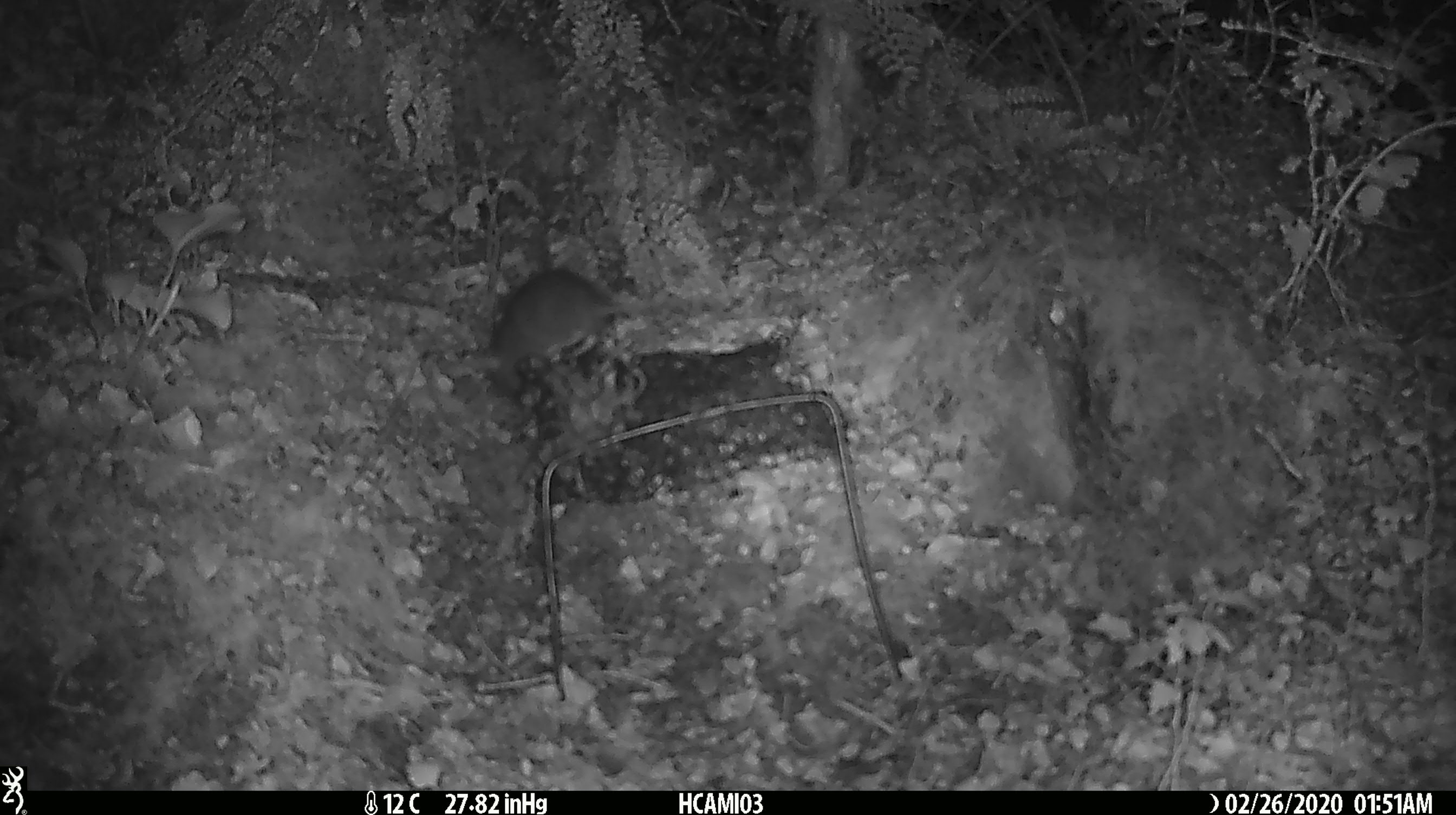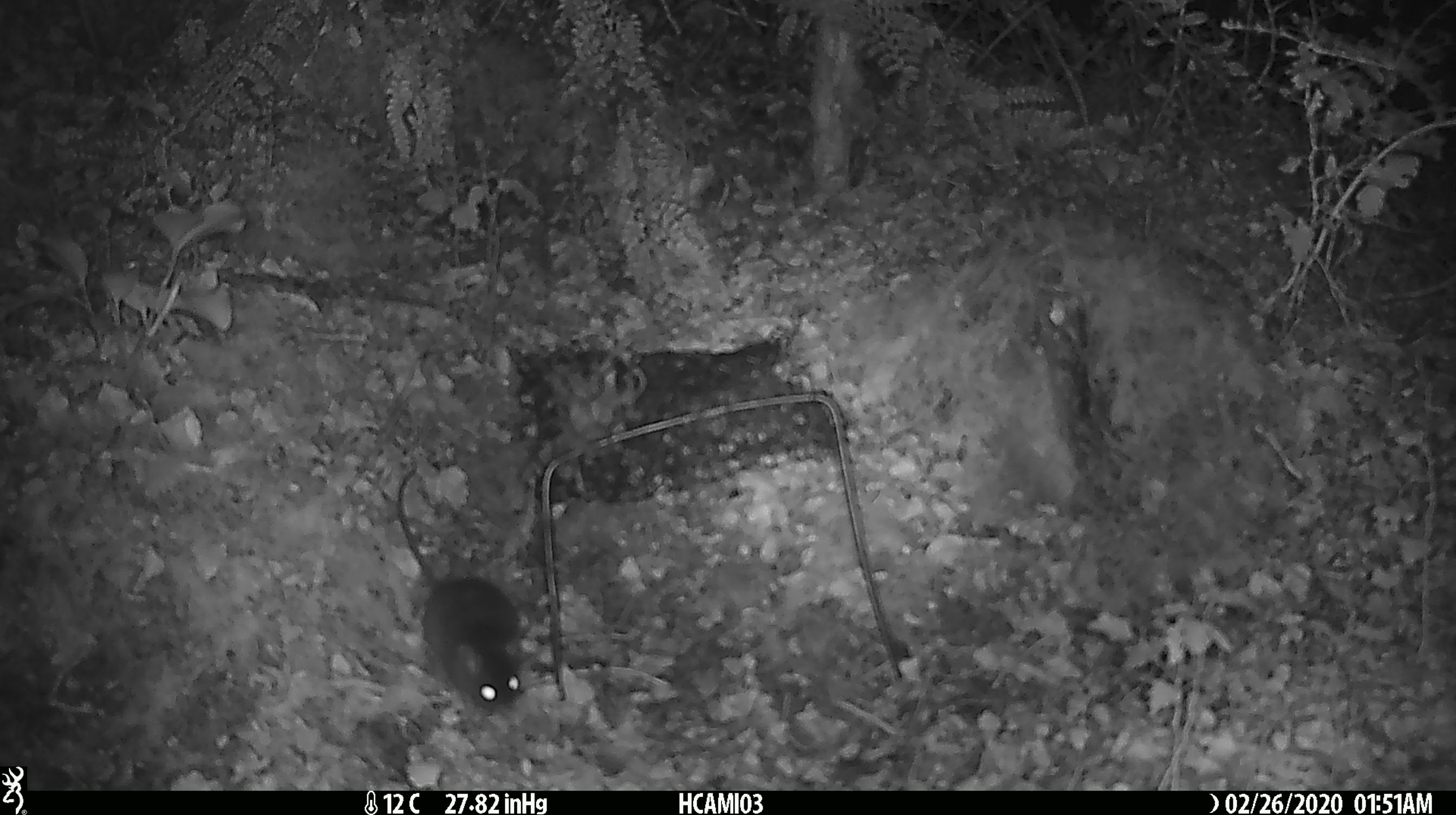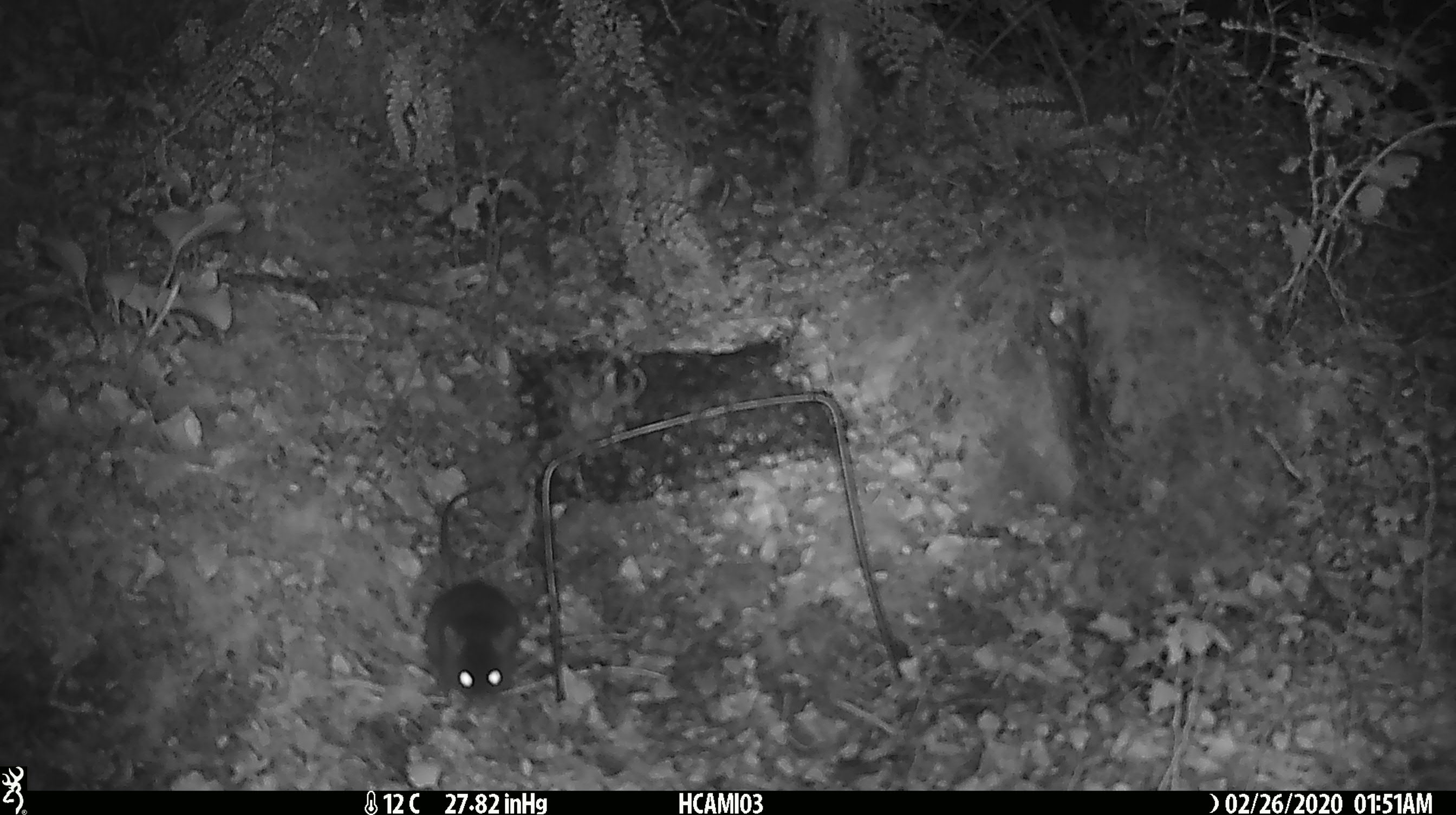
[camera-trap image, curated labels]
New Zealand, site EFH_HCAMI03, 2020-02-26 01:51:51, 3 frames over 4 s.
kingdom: Animalia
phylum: Chordata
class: Mammalia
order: Rodentia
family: Muridae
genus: Mus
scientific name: Mus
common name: mouse